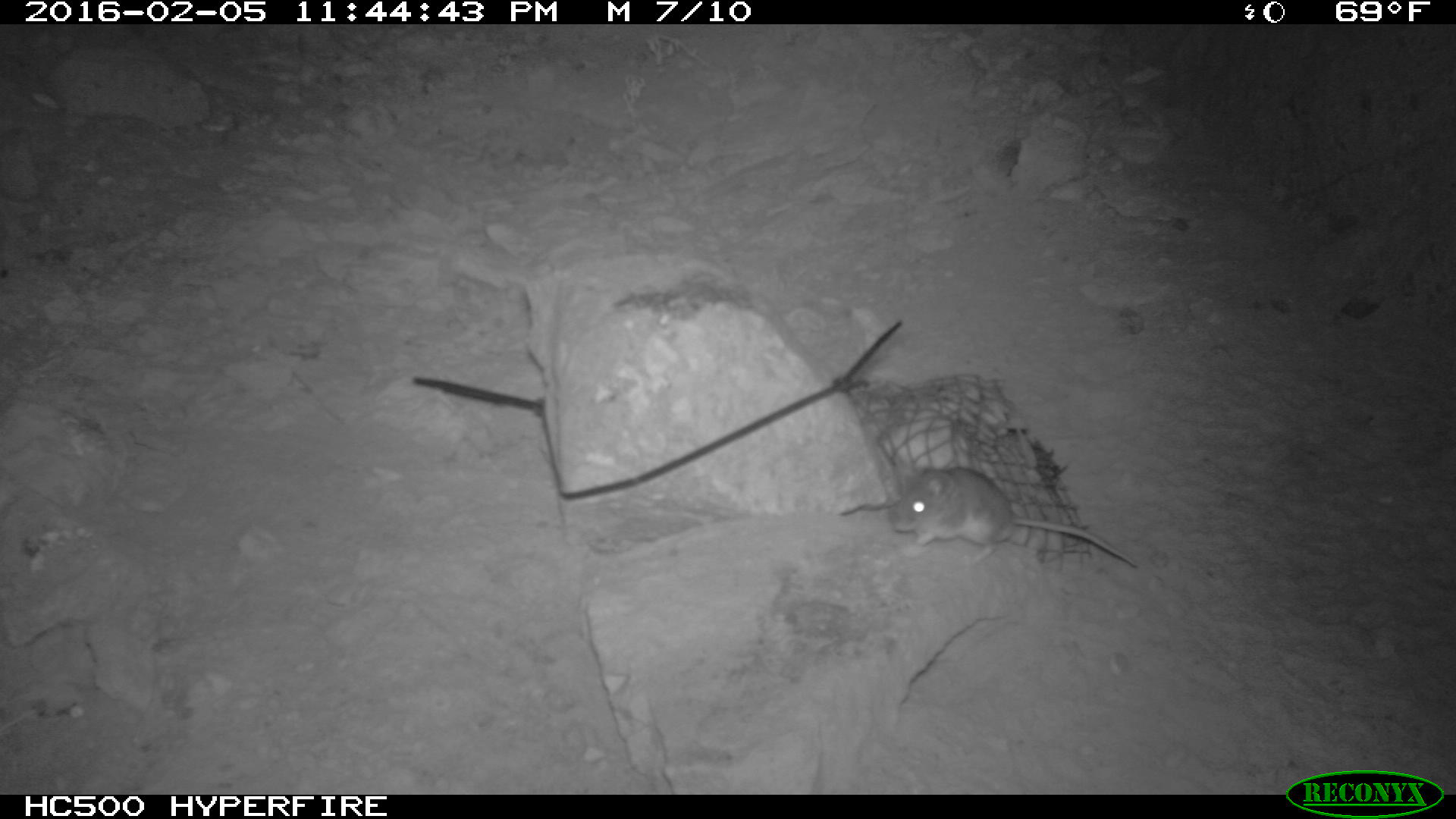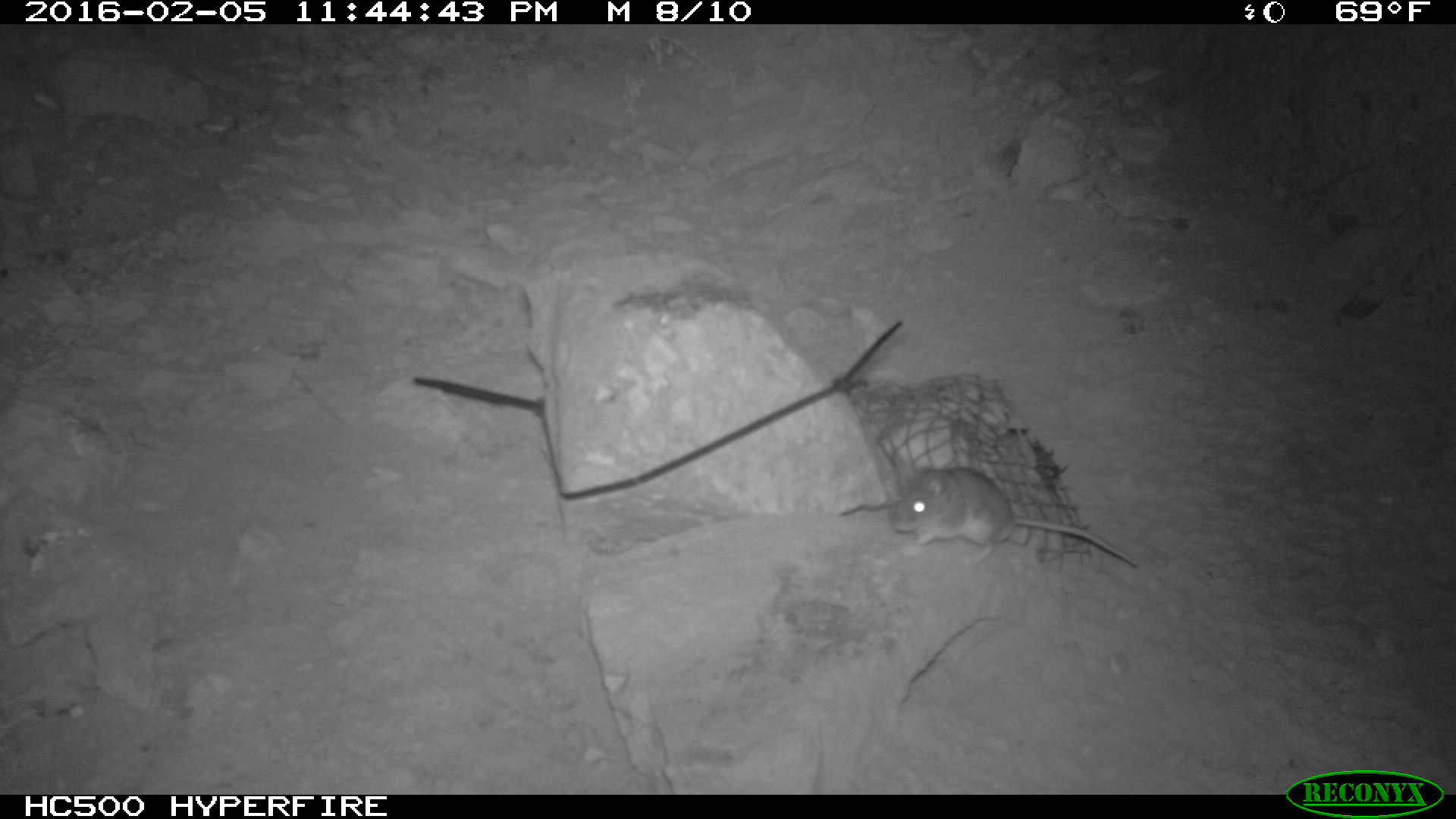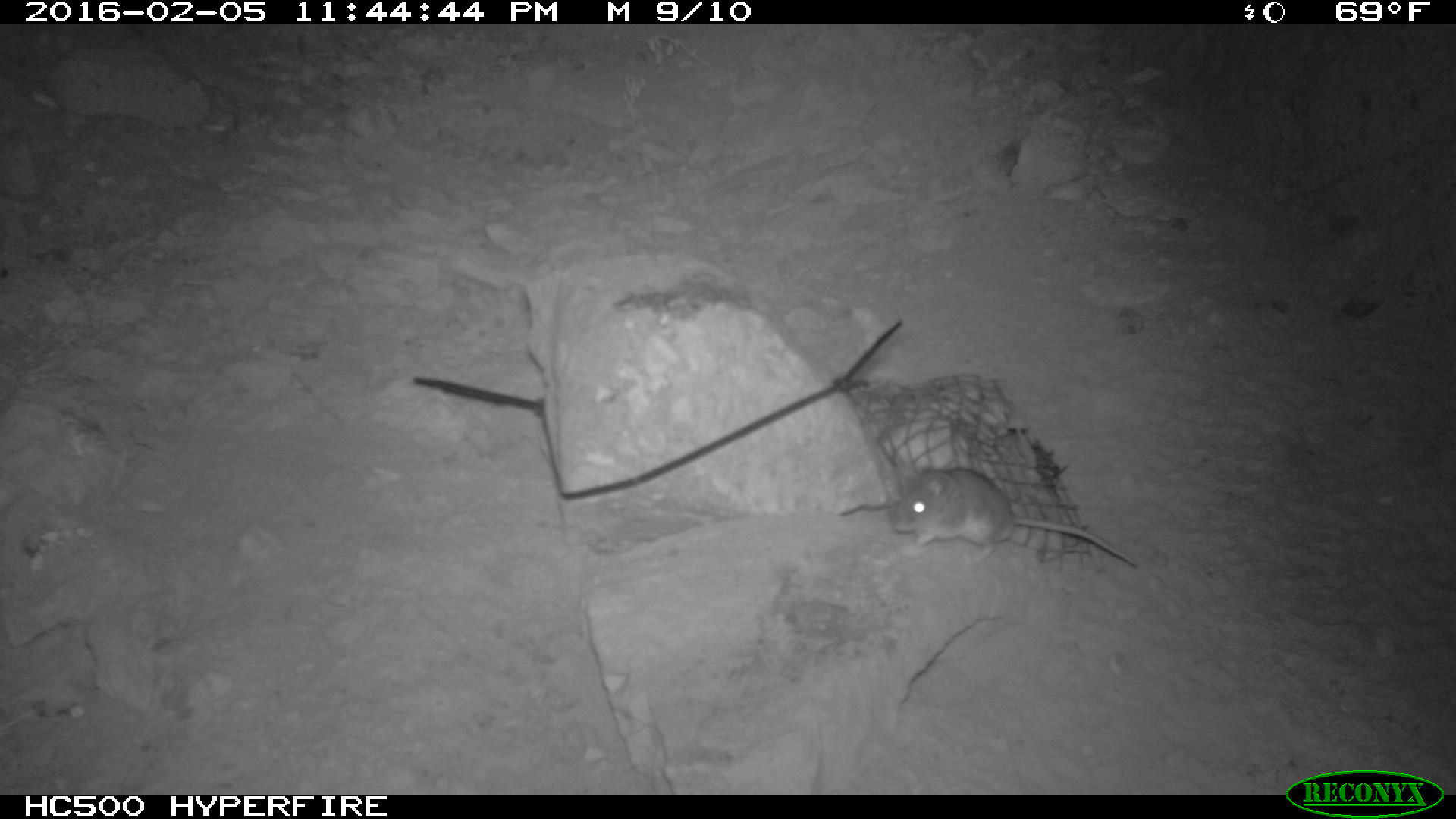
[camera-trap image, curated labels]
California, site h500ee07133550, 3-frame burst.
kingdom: Animalia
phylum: Chordata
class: Mammalia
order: Rodentia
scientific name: Rodentia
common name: rodent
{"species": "rodent (Rodentia)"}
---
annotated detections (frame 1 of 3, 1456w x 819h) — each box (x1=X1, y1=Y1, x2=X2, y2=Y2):
rodent: (x1=887, y1=454, x2=1140, y2=569)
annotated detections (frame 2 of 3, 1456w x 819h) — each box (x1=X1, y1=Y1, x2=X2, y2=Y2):
rodent: (x1=887, y1=464, x2=1138, y2=566)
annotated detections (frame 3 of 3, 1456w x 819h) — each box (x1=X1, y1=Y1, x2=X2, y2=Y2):
rodent: (x1=893, y1=466, x2=1138, y2=567)